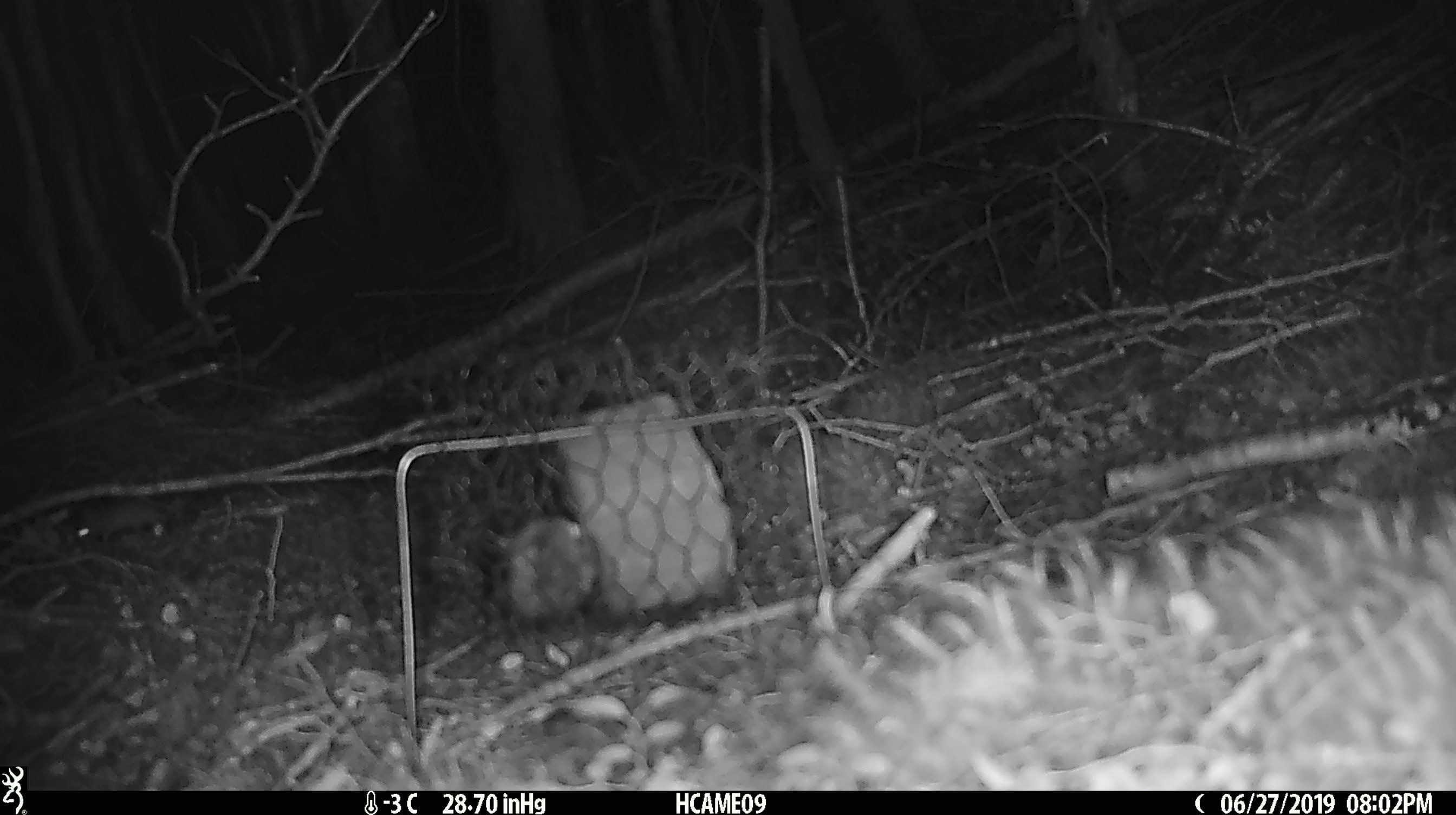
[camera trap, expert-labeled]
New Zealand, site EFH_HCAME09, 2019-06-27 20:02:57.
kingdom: Animalia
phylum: Chordata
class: Mammalia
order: Rodentia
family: Muridae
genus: Mus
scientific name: Mus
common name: mouse